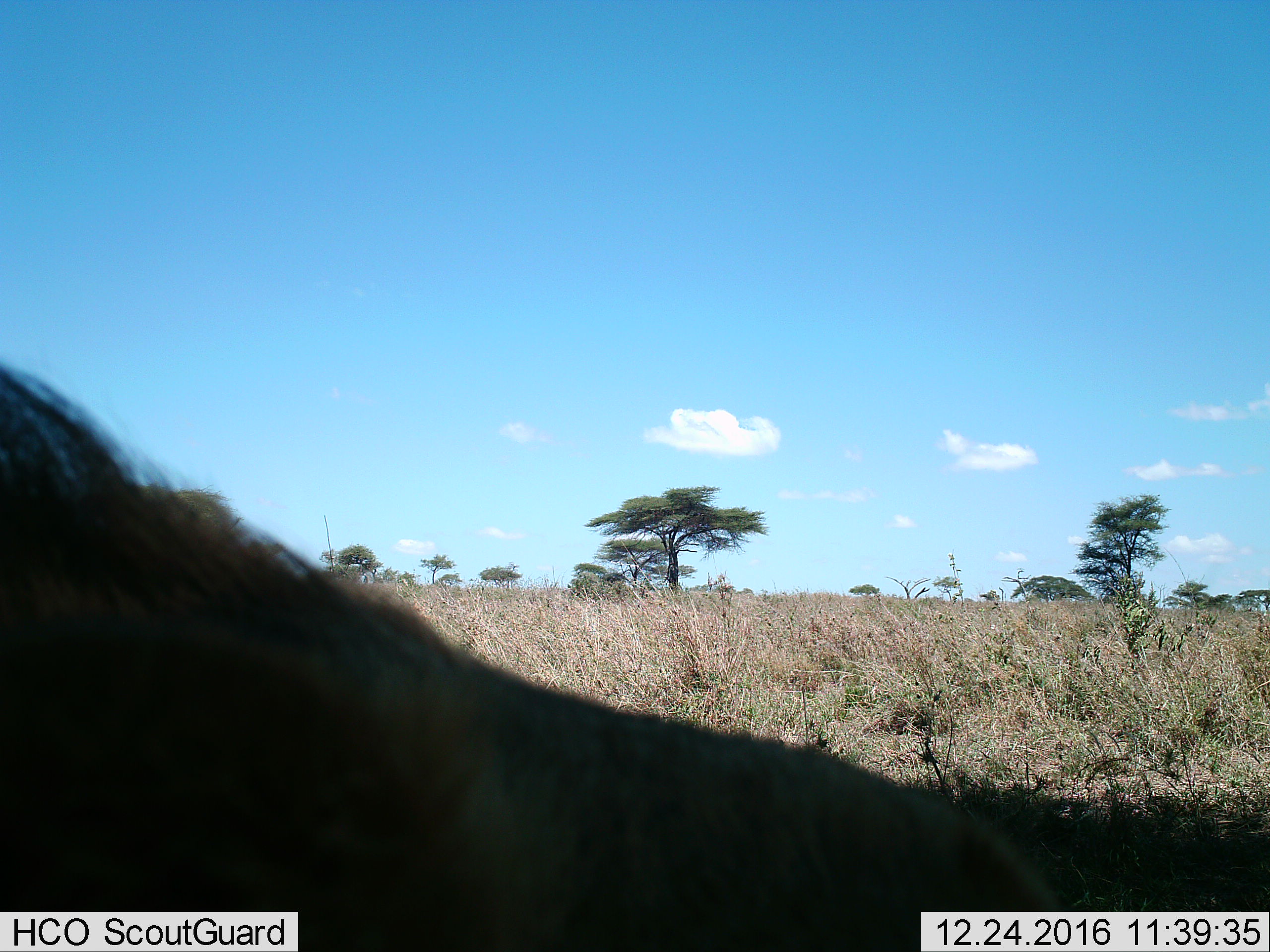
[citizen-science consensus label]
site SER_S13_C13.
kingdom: Animalia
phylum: Chordata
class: Mammalia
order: Artiodactyla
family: Bovidae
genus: Connochaetes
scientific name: Connochaetes taurinus taurinus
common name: blue wildebeest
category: wildebeestblue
Wildebeestblue (blue wildebeest) (Connochaetes taurinus taurinus), count 1. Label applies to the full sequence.